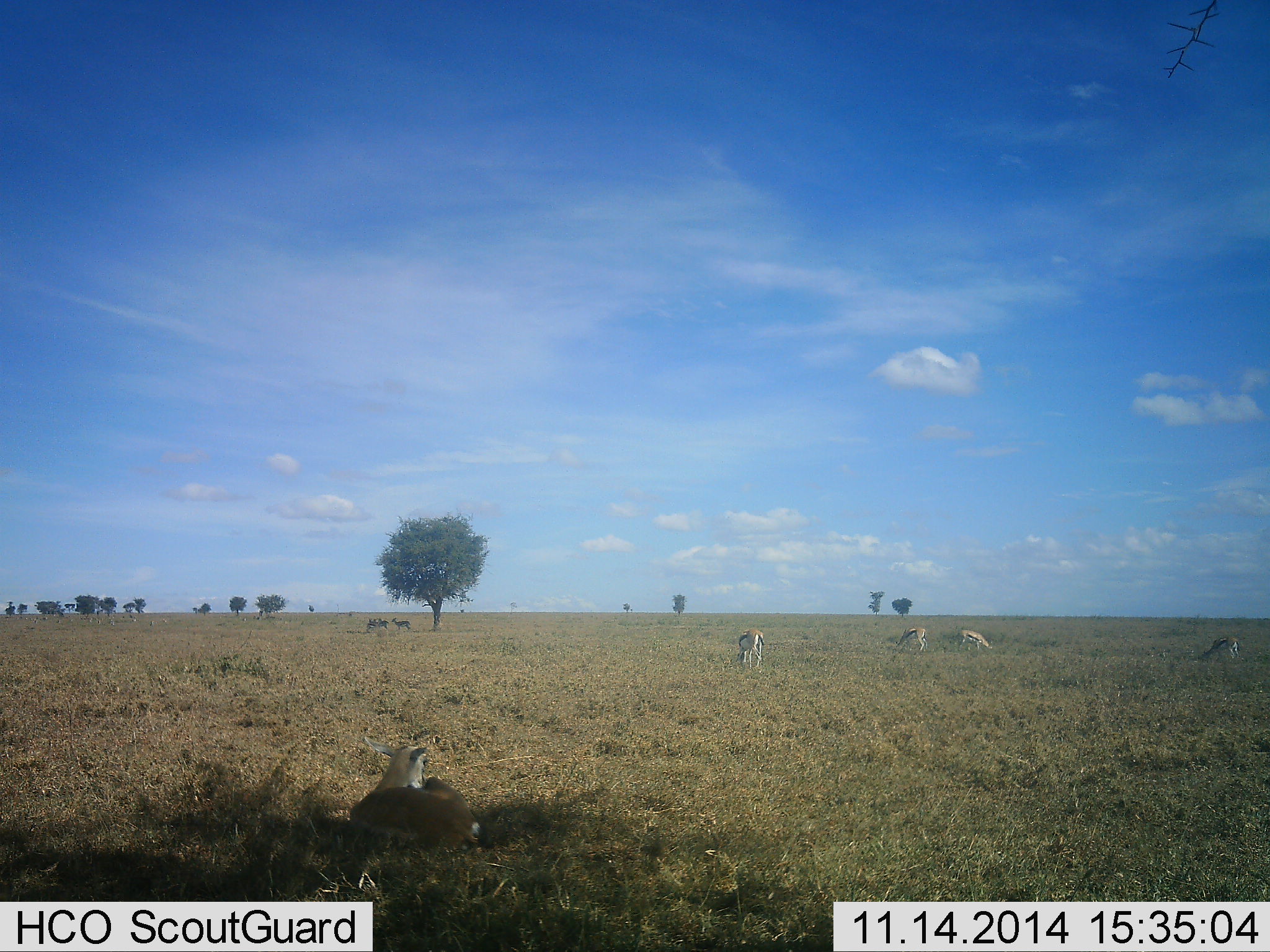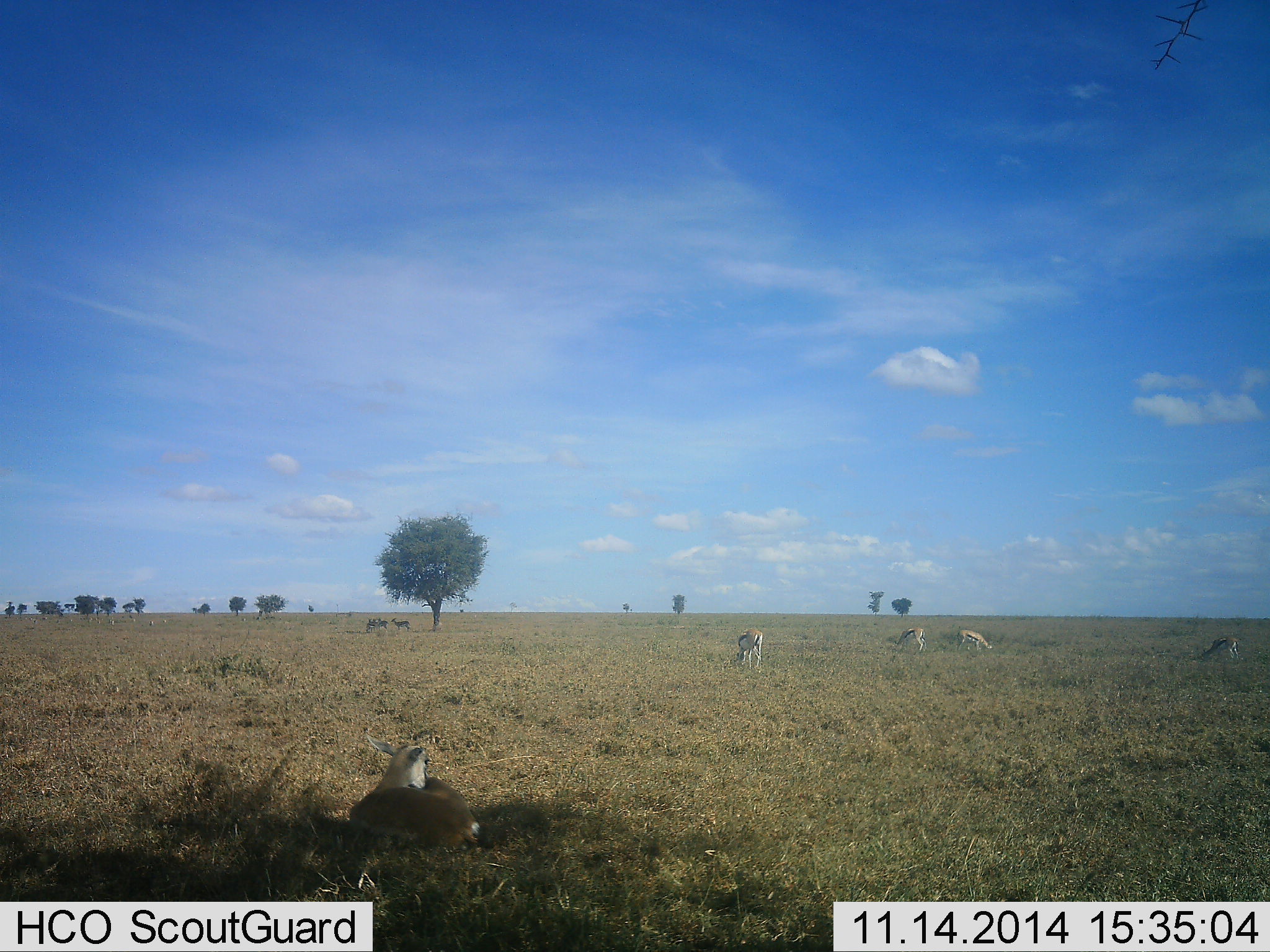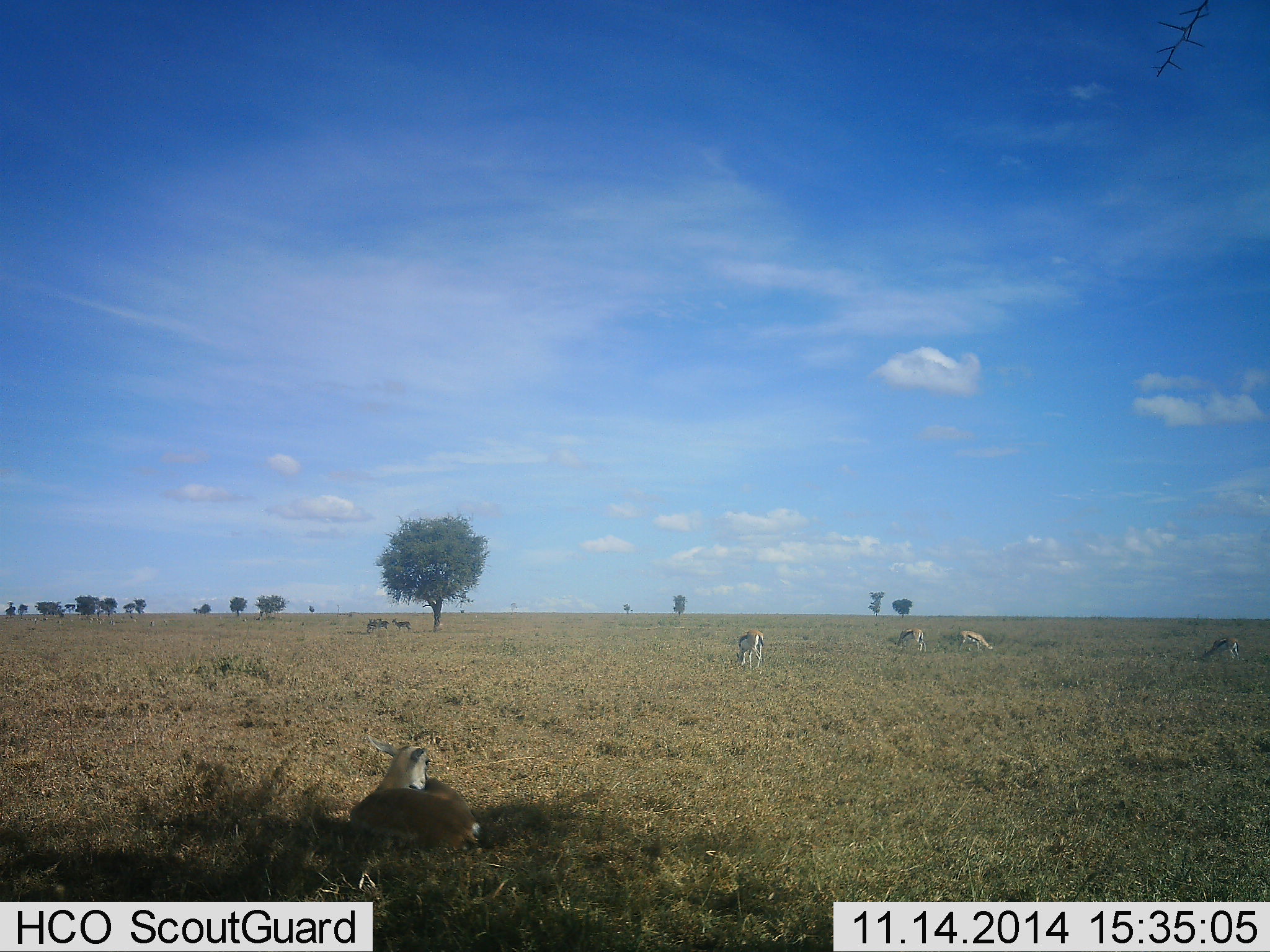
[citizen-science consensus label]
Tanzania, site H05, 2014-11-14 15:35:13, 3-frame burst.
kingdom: Animalia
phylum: Chordata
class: Mammalia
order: Artiodactyla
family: Bovidae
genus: Eudorcas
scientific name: Eudorcas thomsonii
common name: thomson's gazelle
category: gazellethomsons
Gazellethomsons (thomson's gazelle) (Eudorcas thomsonii), count 7. Behavior (volunteer vote fractions): standing 73%, resting 91%, moving 0%, interacting 0%. Young present (vote fraction): 9%. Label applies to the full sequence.